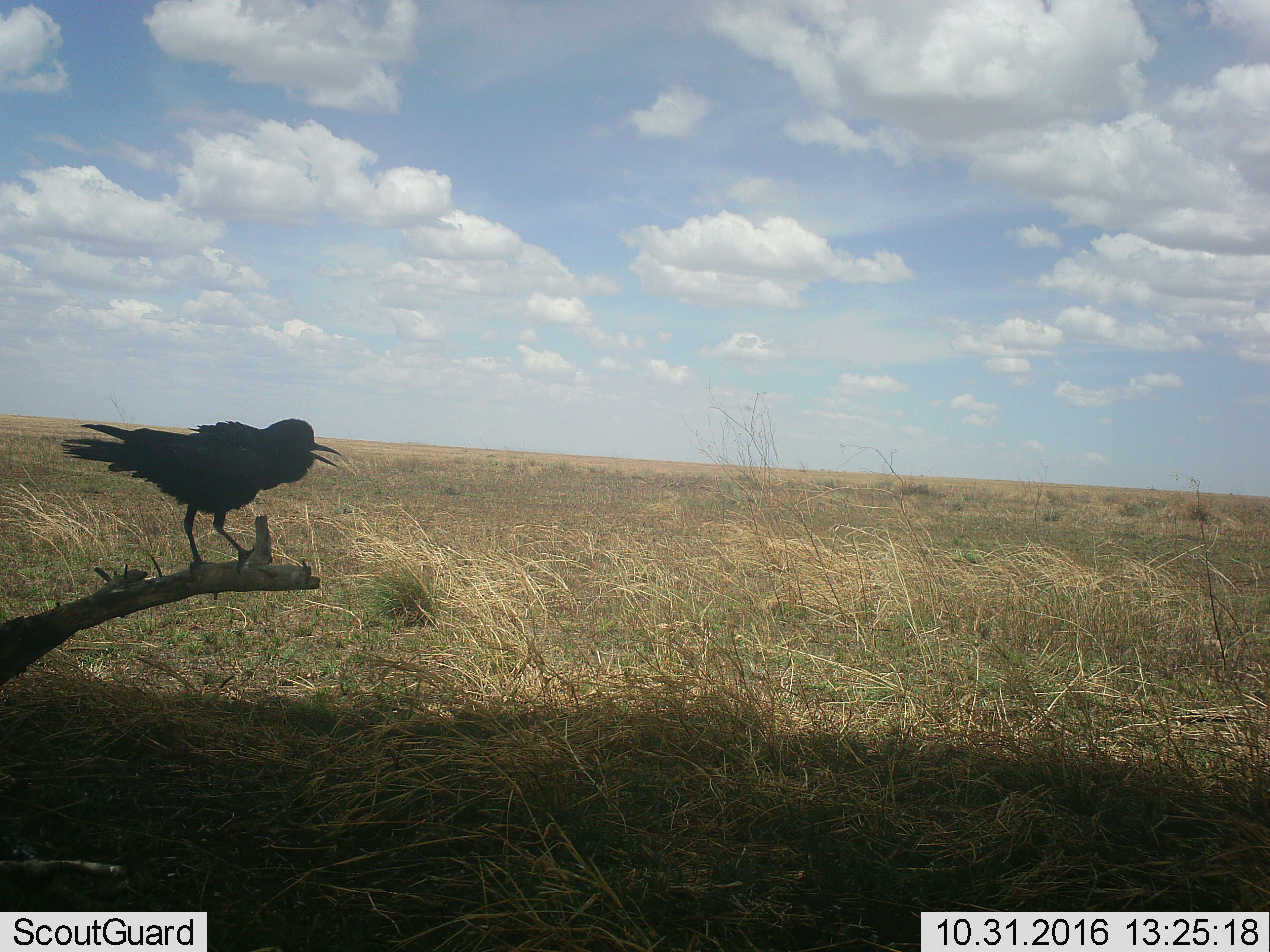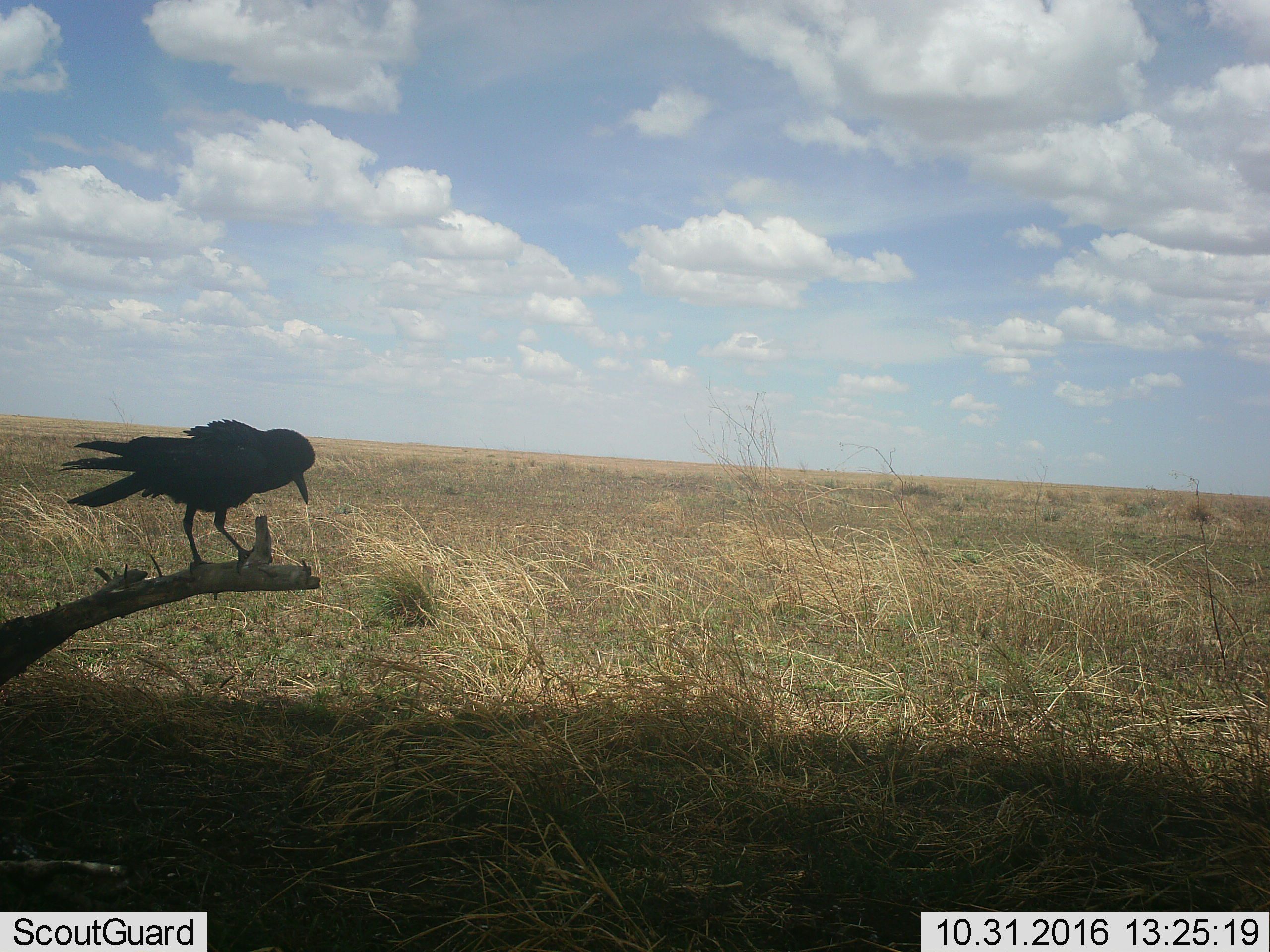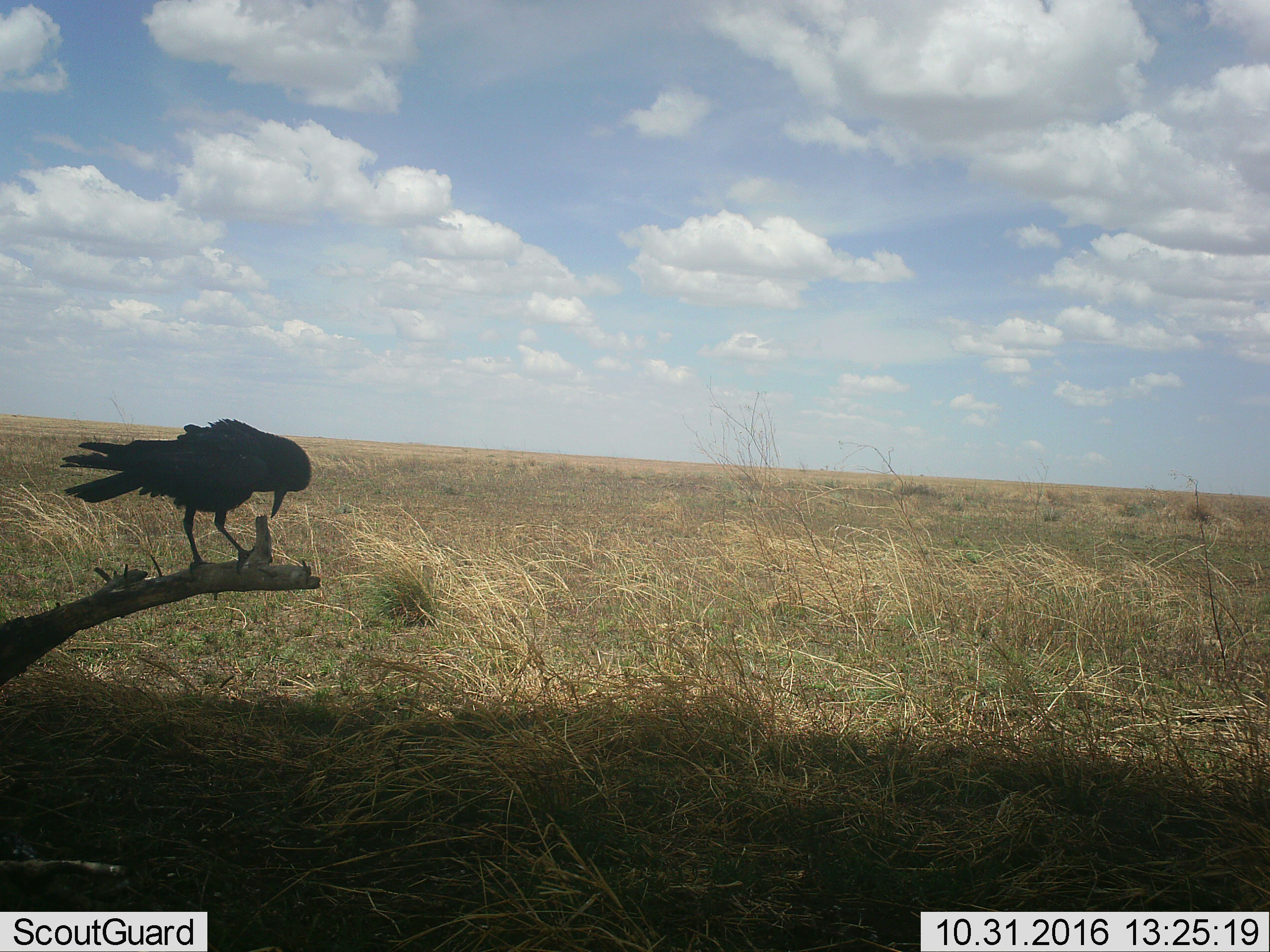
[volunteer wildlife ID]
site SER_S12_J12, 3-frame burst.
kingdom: Animalia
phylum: Chordata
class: Aves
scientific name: Aves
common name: bird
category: birdother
Birdother (bird) (Aves), count 1. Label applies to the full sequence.